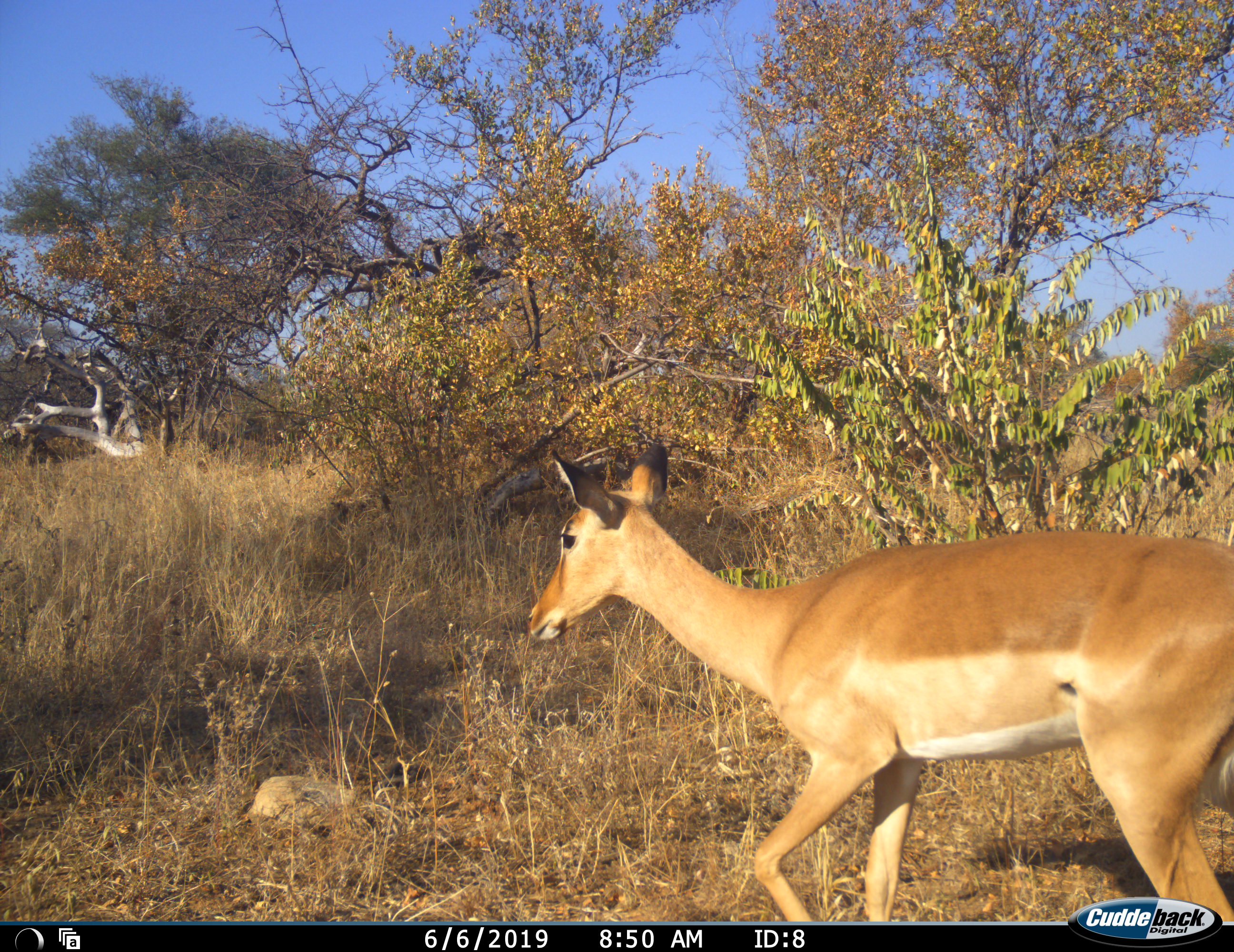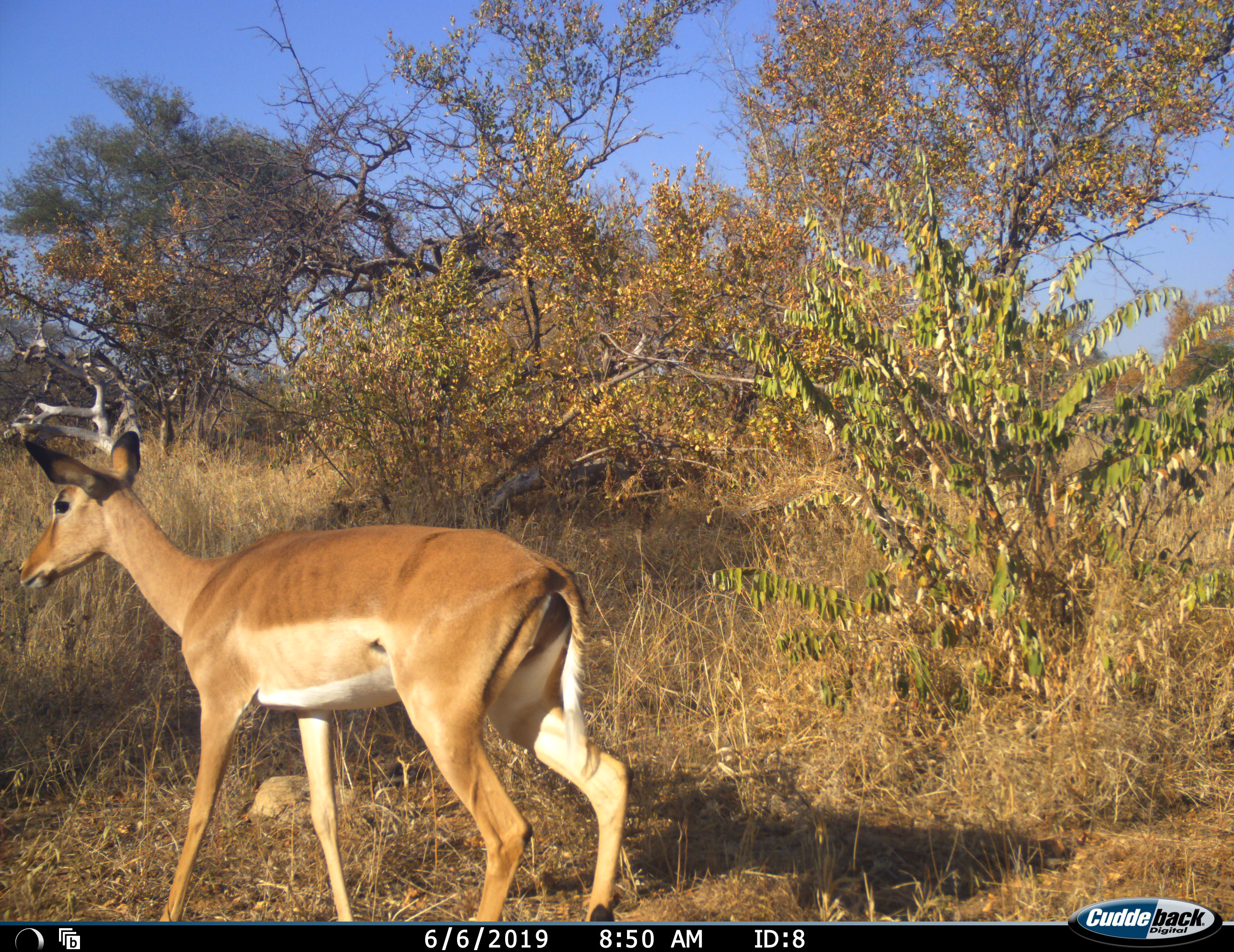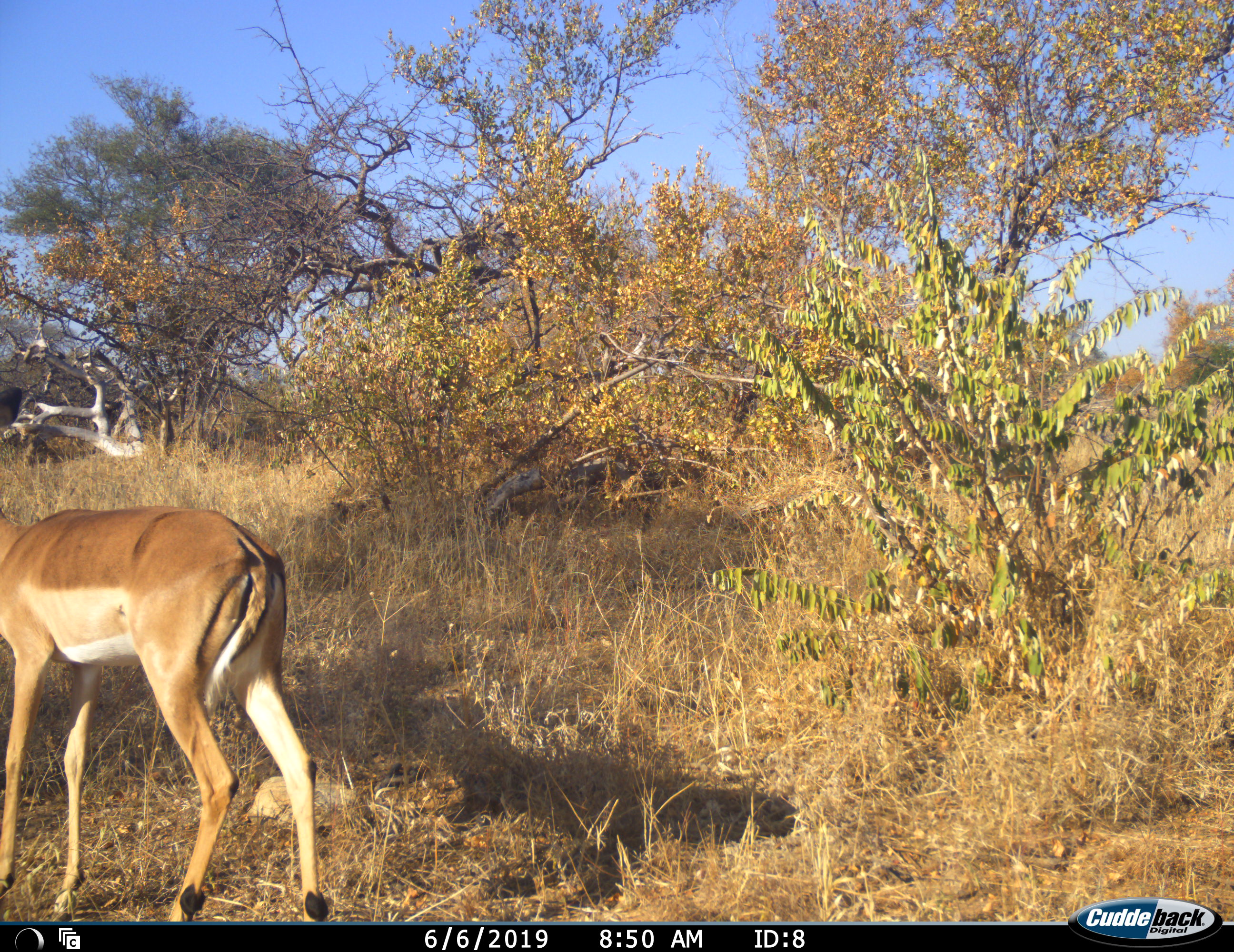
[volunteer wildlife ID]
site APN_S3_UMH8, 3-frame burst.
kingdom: Animalia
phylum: Chordata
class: Mammalia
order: Artiodactyla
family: Bovidae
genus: Aepyceros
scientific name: Aepyceros melampus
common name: impala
Impala (Aepyceros melampus), count 1. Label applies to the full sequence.